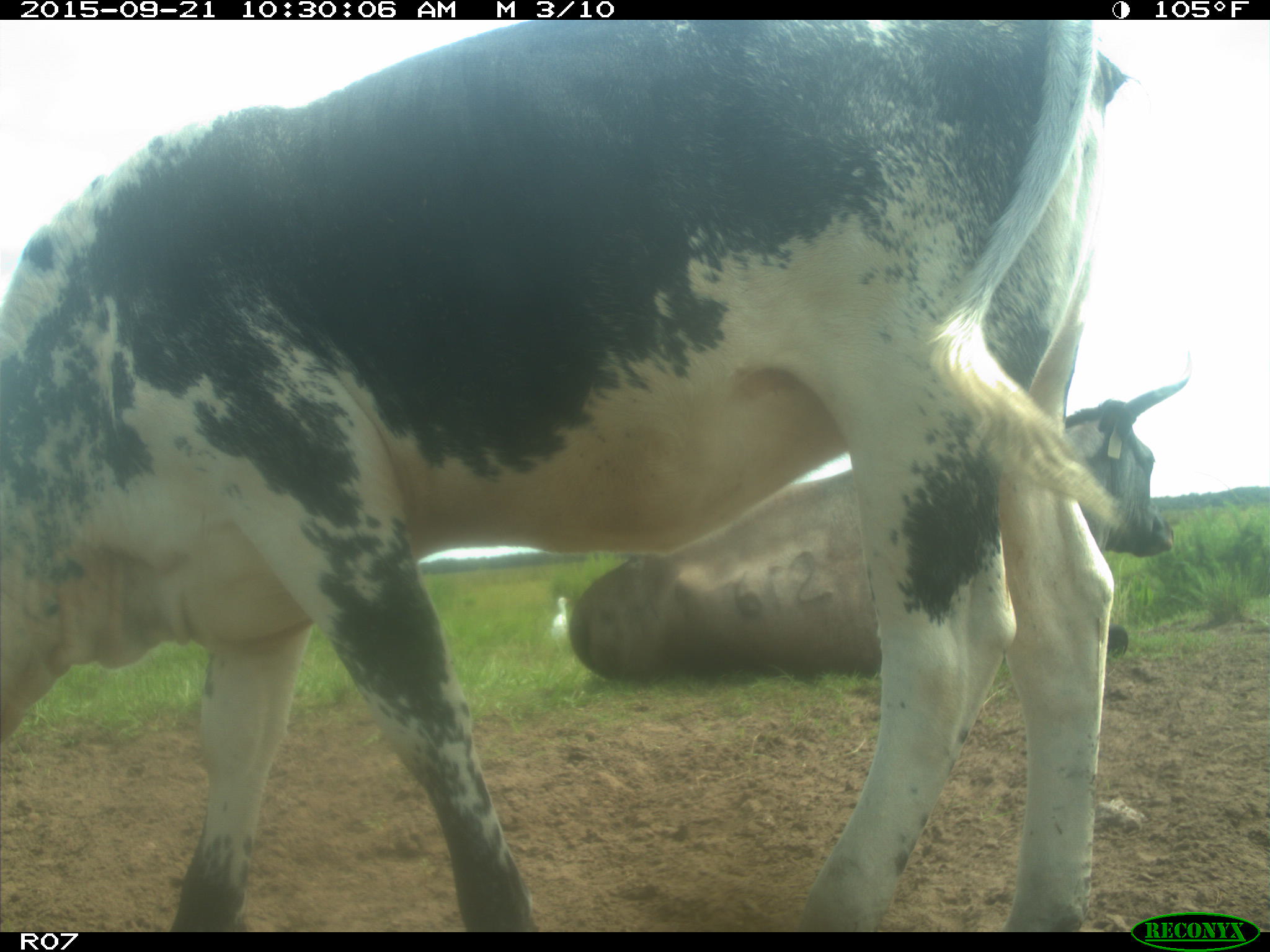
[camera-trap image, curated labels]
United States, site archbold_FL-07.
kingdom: Animalia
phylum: Chordata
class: Mammalia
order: Artiodactyla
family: Bovidae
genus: Bos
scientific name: Bos taurus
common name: domestic cow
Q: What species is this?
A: Bos taurus (domestic cow).